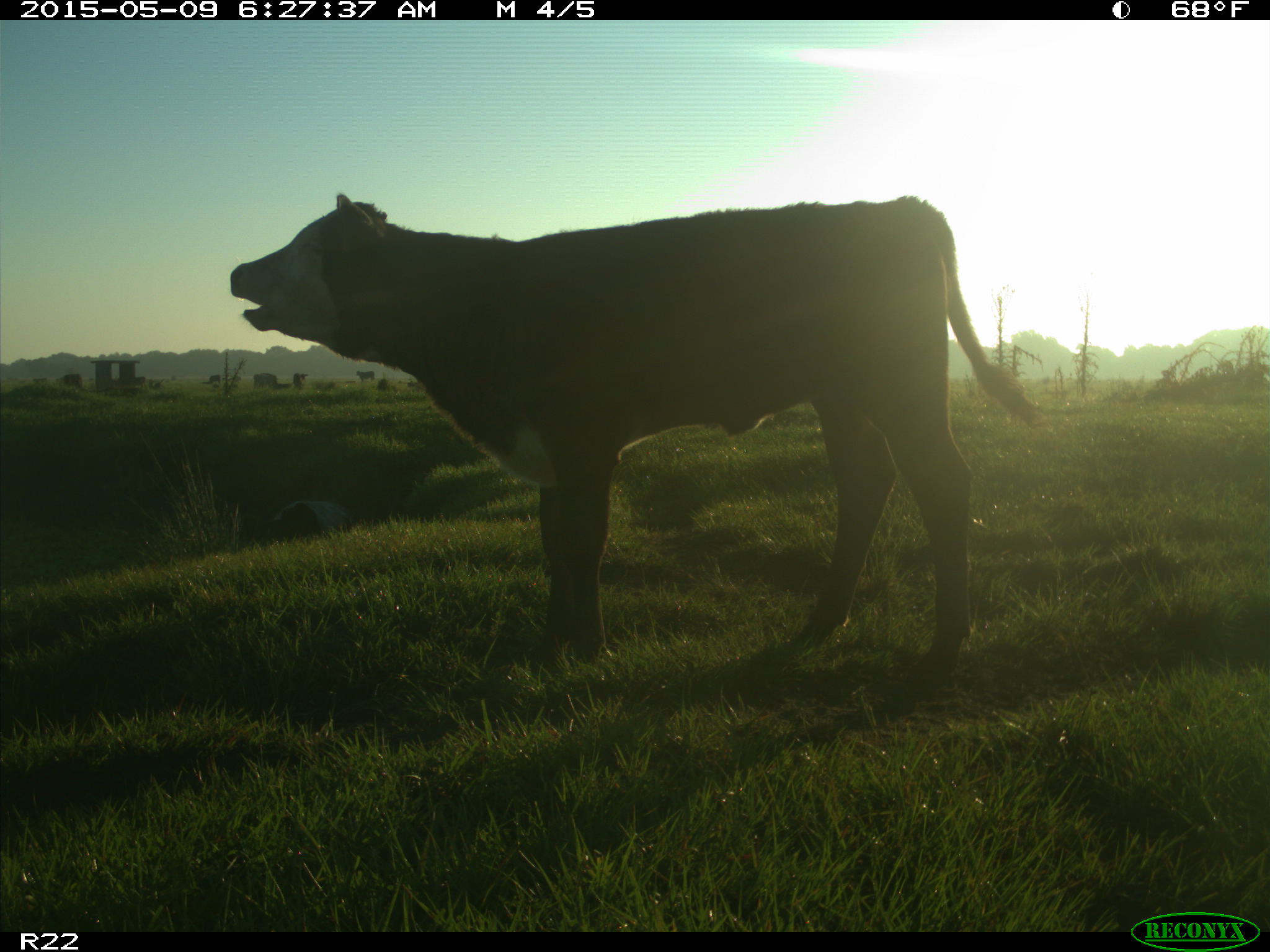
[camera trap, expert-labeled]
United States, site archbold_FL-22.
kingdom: Animalia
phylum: Chordata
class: Mammalia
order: Artiodactyla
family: Bovidae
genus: Bos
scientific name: Bos taurus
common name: domestic cow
Bos taurus (domestic cow).